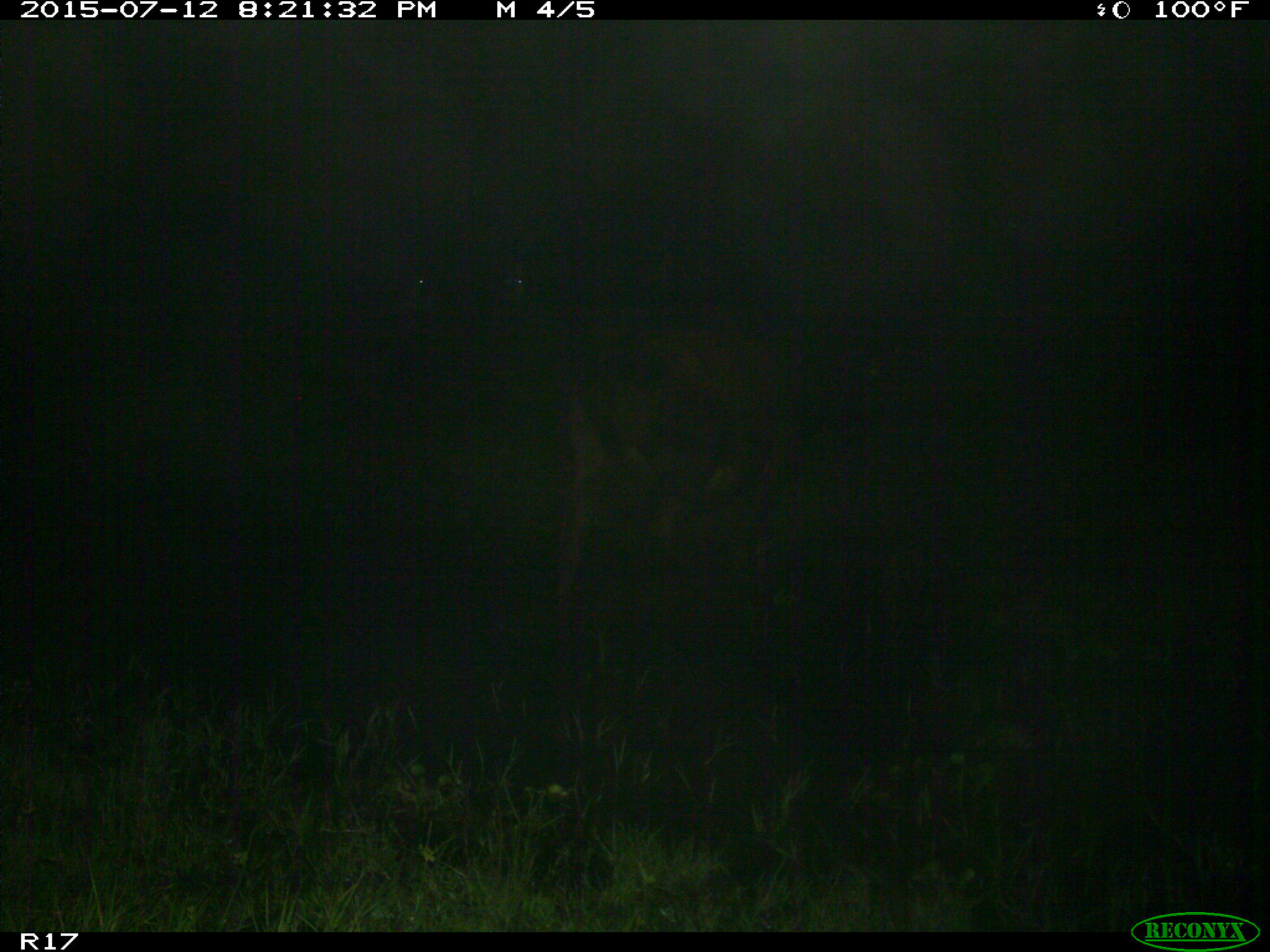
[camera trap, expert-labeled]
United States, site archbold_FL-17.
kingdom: Animalia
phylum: Chordata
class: Mammalia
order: Artiodactyla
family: Bovidae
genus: Bos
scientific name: Bos taurus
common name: domestic cow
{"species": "Bos taurus (domestic cow)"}